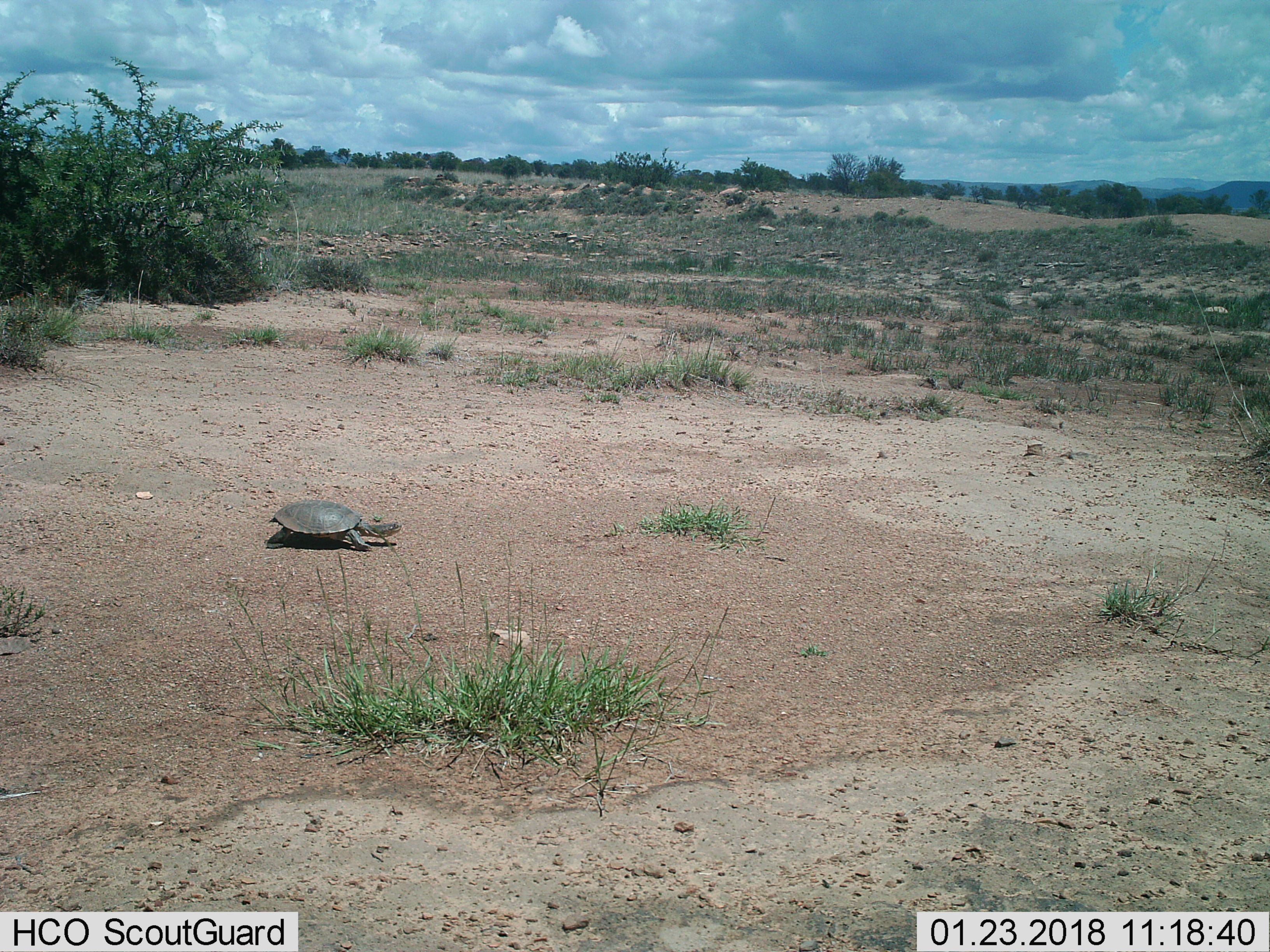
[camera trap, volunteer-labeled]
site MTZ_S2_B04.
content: unidentified animal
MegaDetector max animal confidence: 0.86